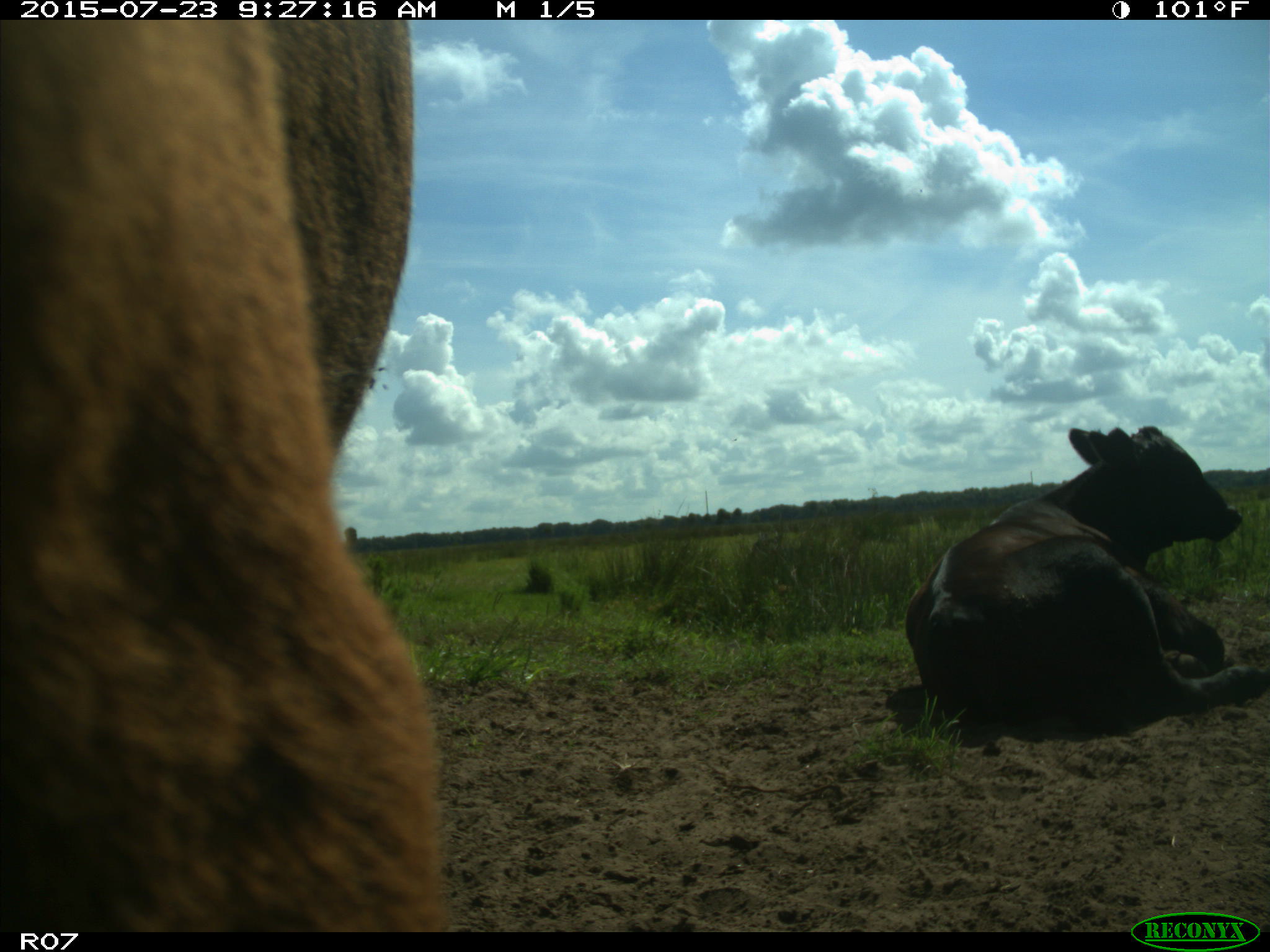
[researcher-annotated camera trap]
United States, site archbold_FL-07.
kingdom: Animalia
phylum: Chordata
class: Mammalia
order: Artiodactyla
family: Bovidae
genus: Bos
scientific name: Bos taurus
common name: domestic cow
Bos taurus (domestic cow).